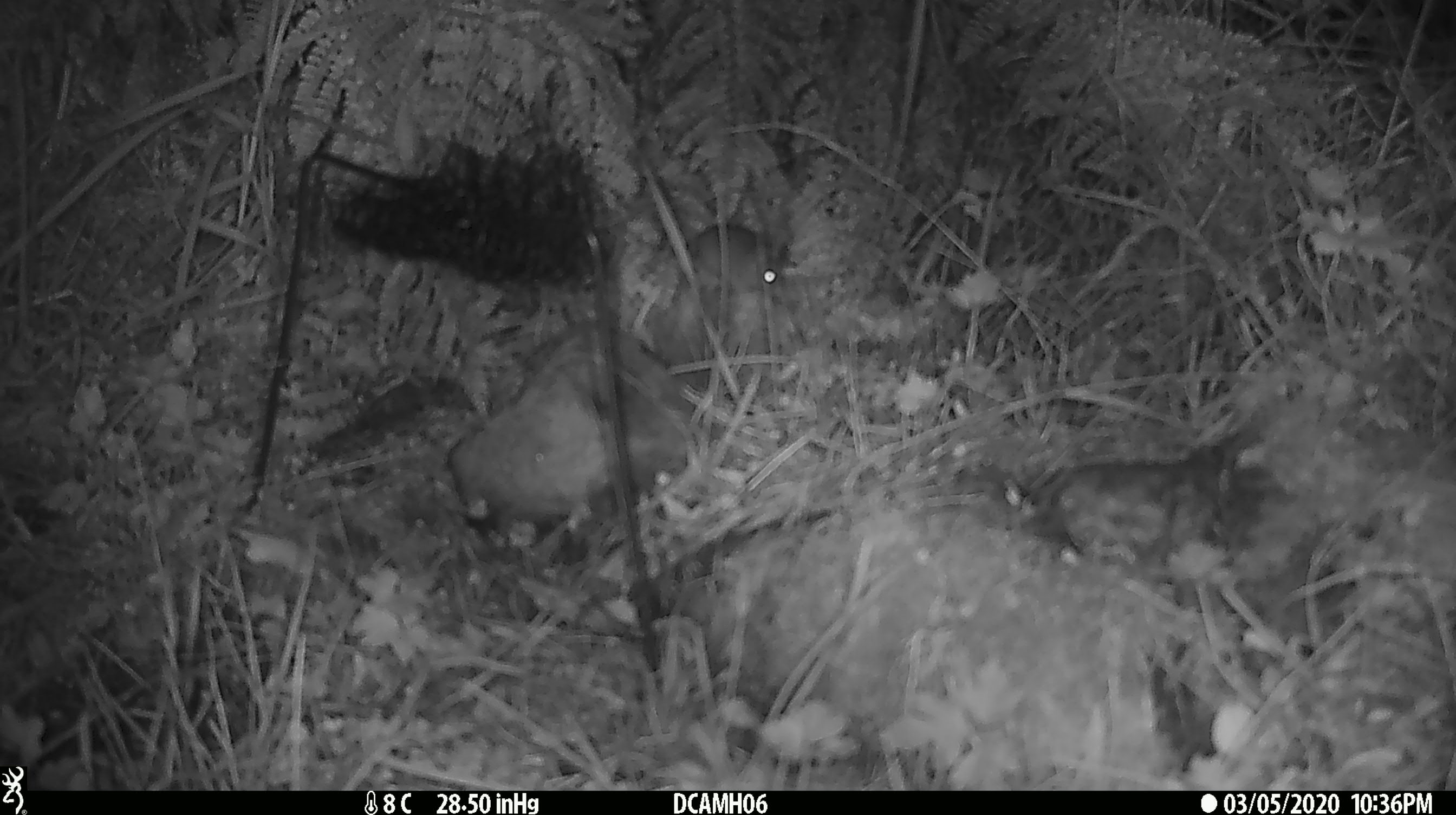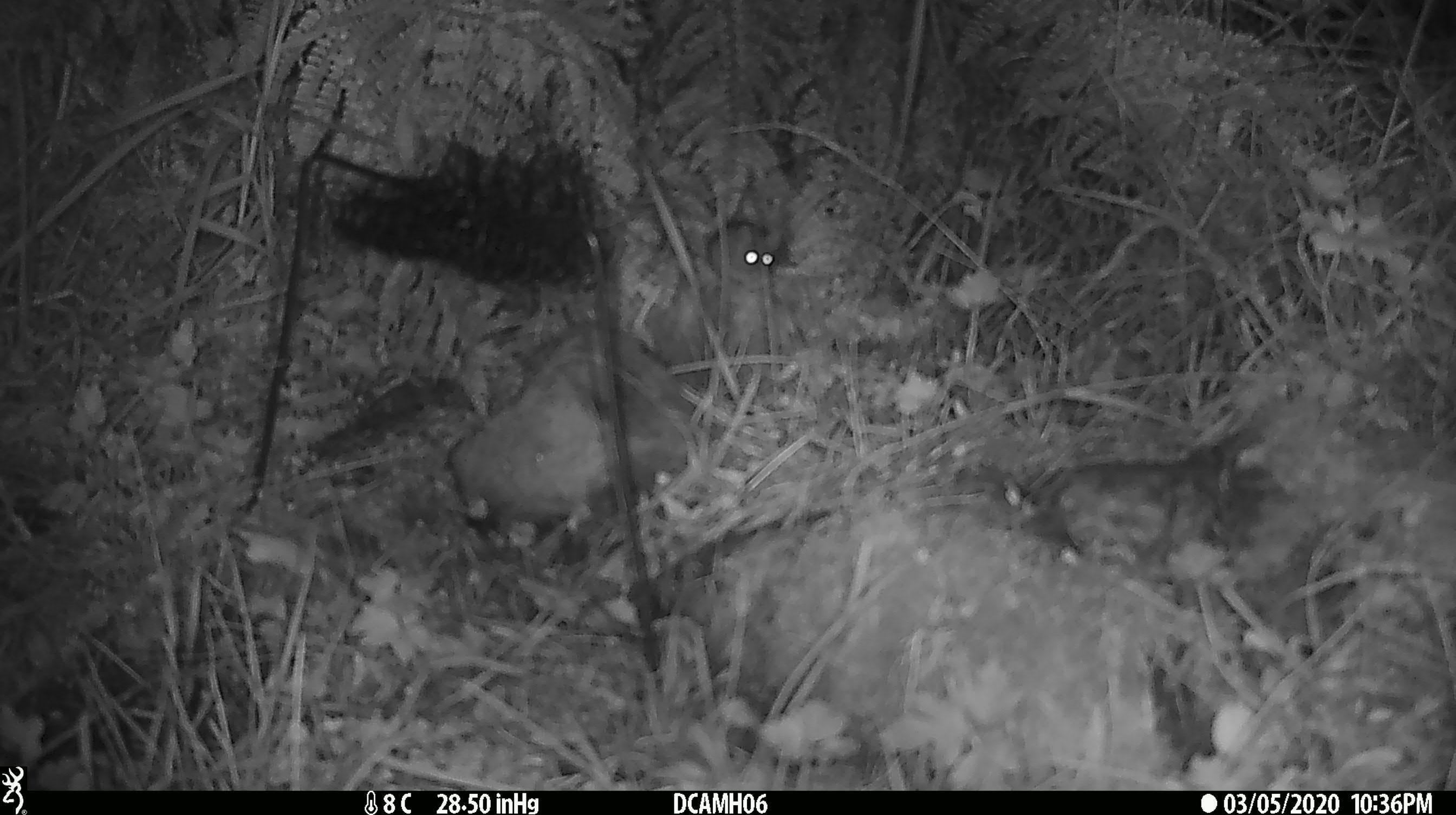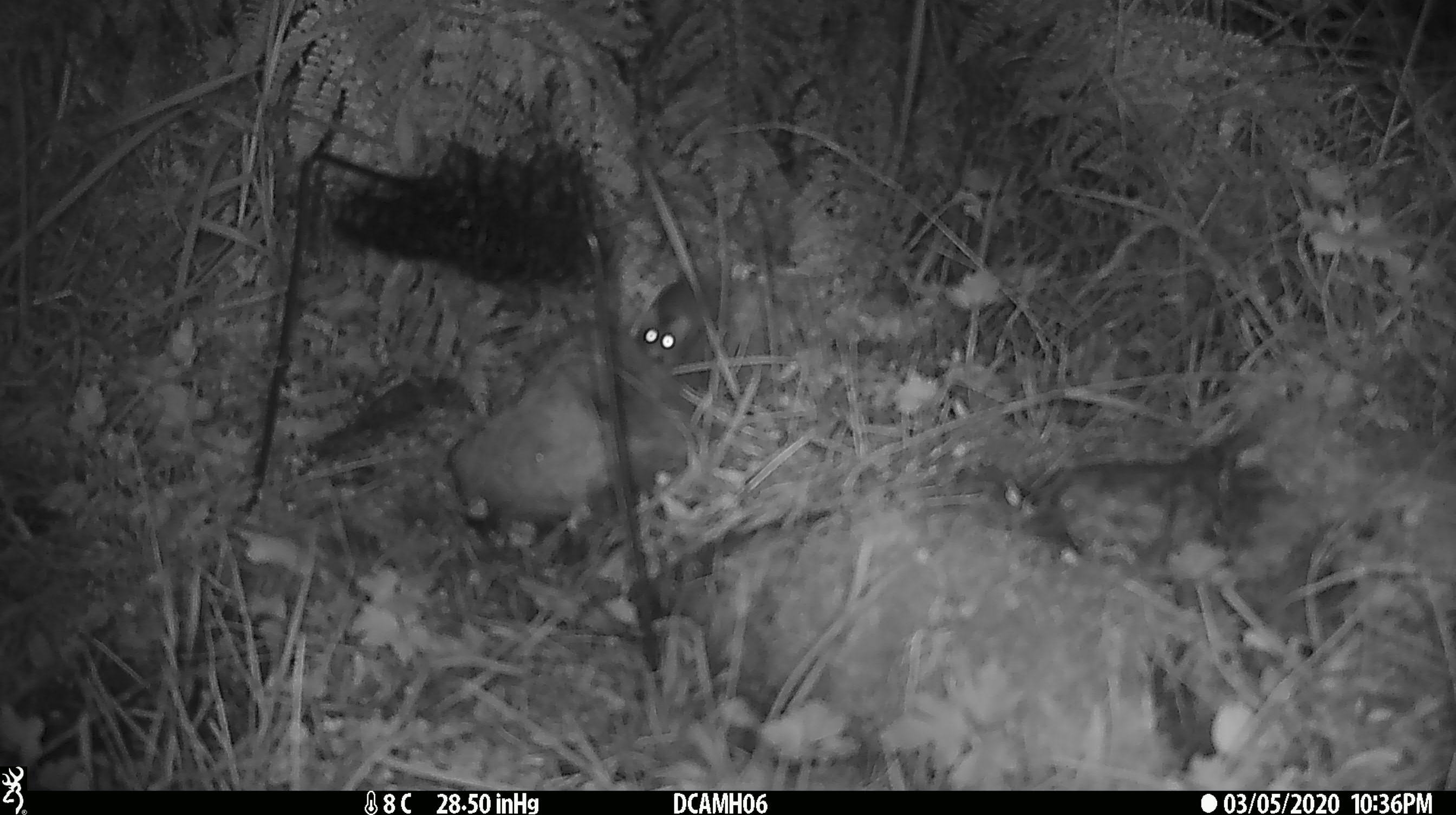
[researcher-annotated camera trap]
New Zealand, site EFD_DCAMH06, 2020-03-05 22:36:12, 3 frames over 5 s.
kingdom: Animalia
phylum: Chordata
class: Mammalia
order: Rodentia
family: Muridae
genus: Mus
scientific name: Mus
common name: mouse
Mouse (Mus).